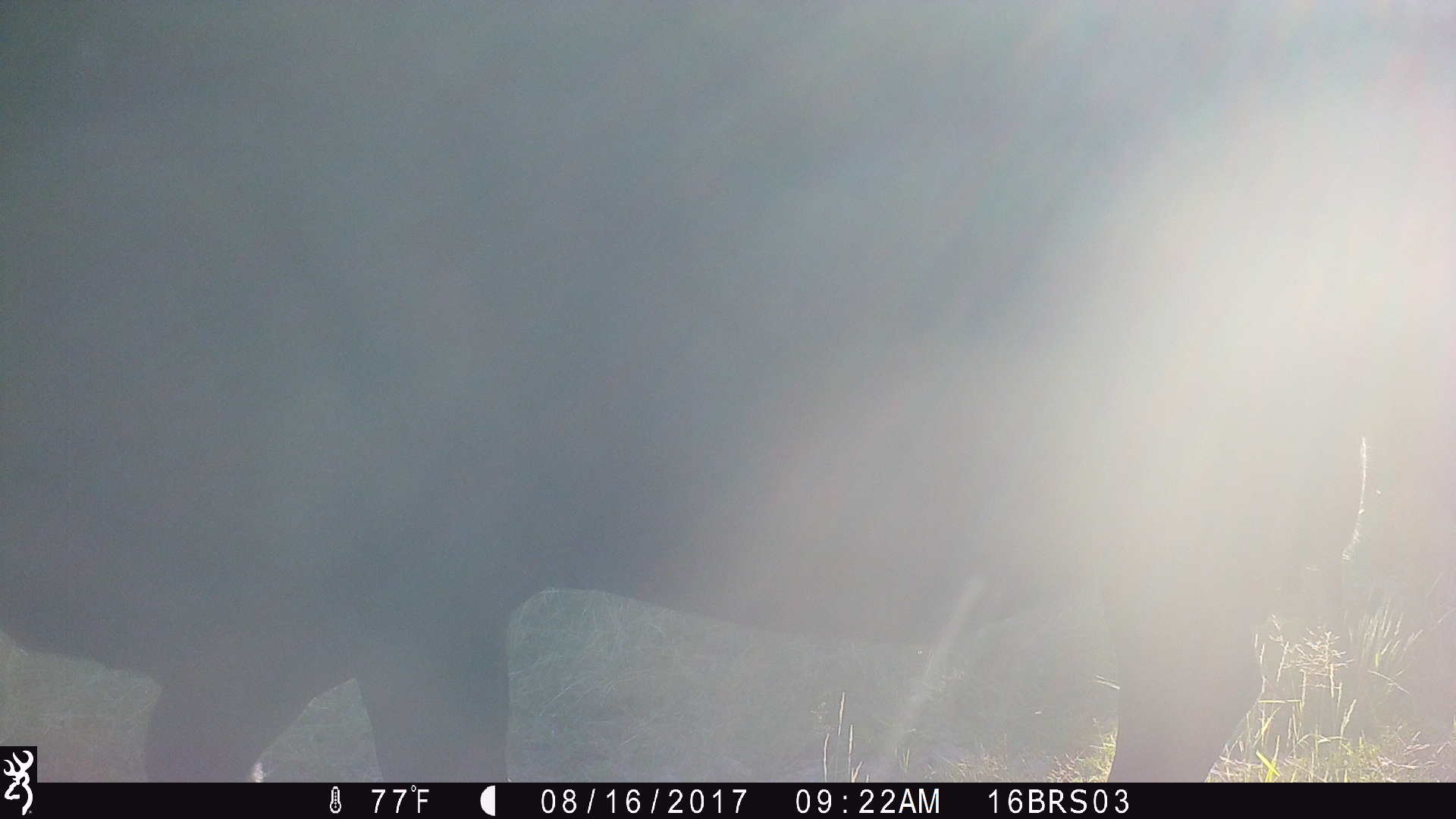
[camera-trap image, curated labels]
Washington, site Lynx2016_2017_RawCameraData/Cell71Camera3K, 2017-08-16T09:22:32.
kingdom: Animalia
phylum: Chordata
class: Mammalia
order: Artiodactyla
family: Bovidae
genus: Bos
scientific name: Bos taurus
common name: domestic cattle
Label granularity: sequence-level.